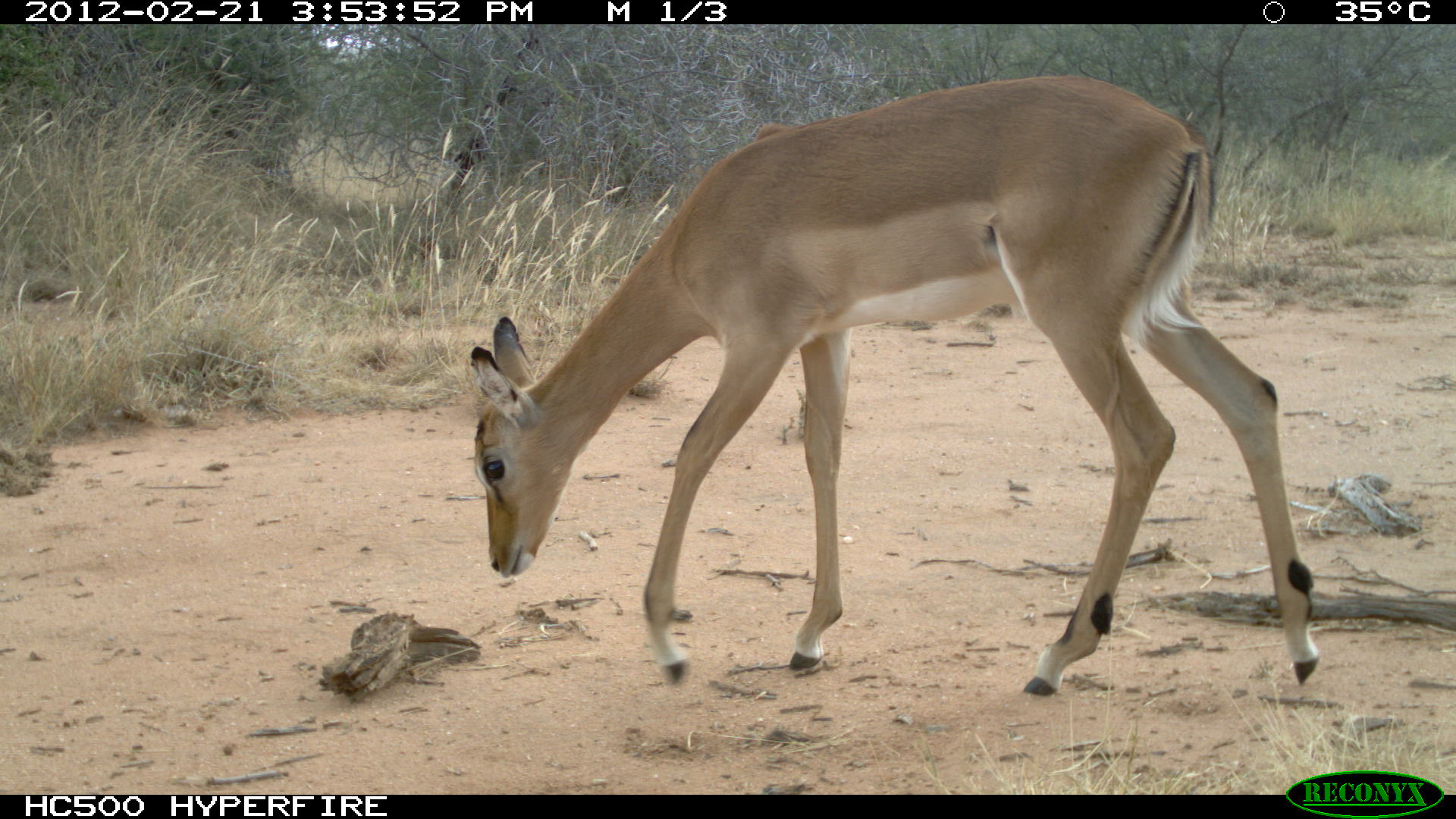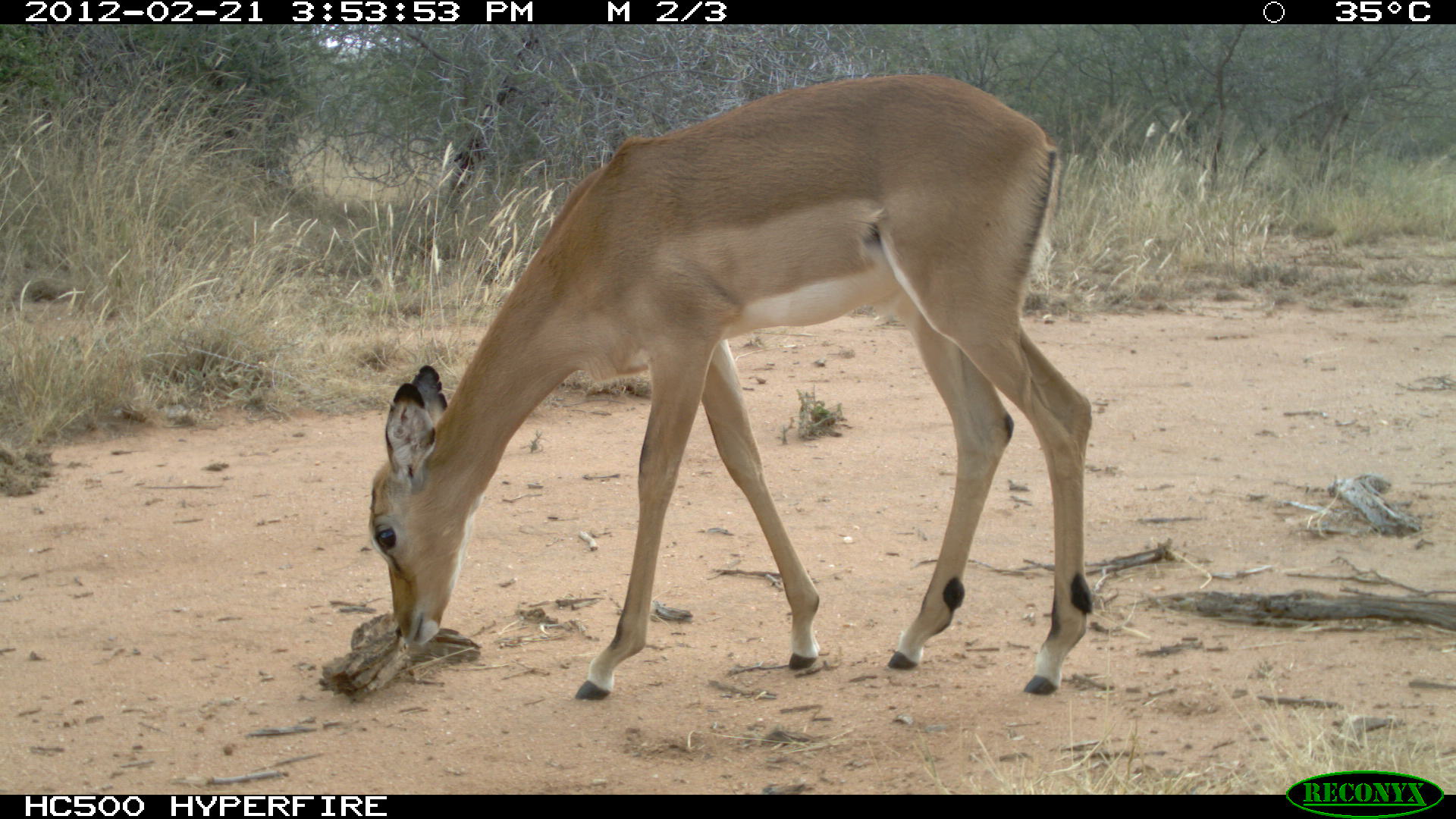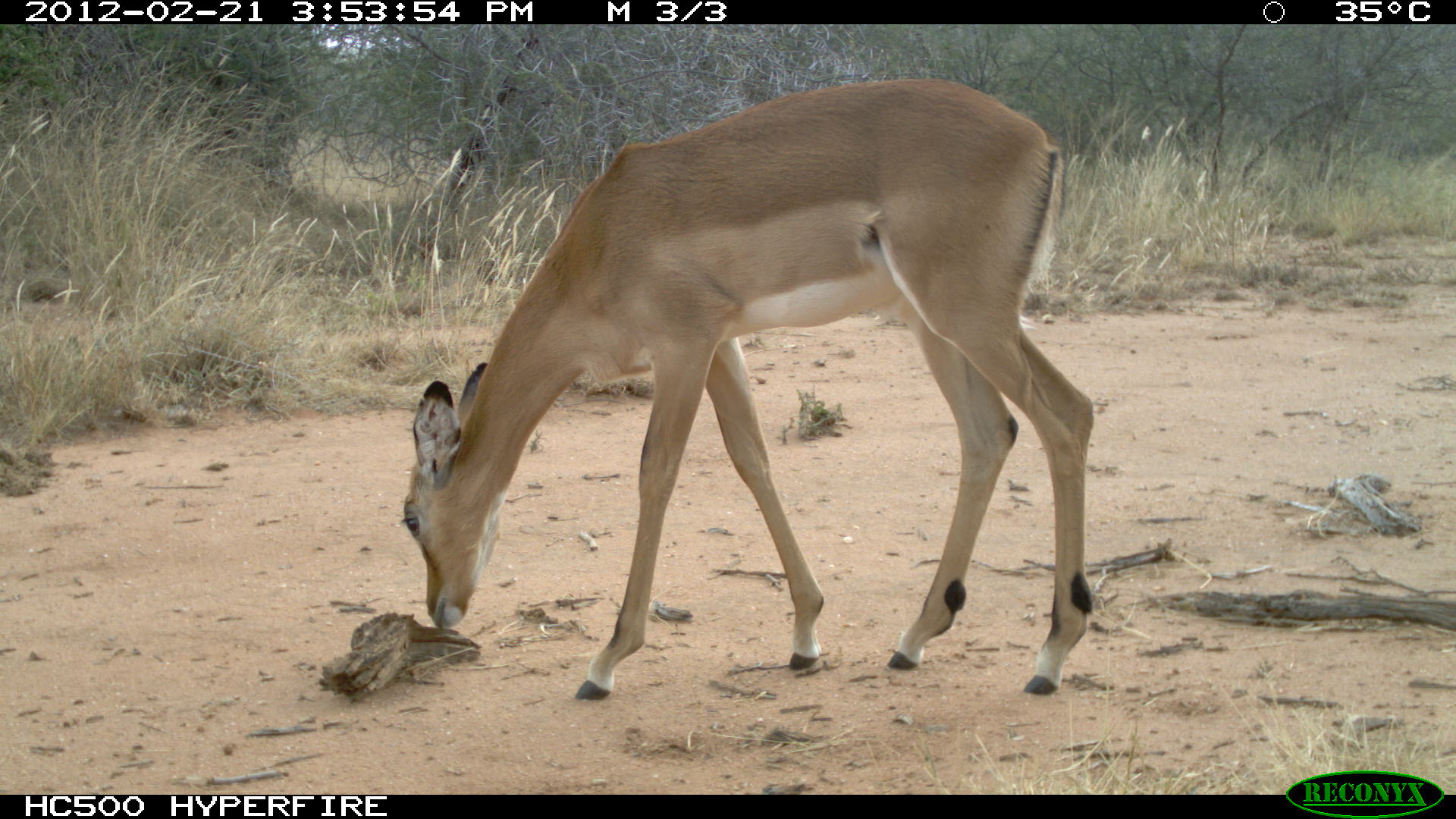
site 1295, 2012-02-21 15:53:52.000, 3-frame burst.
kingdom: Animalia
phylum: Chordata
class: Mammalia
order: Artiodactyla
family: Bovidae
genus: Aepyceros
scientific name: Aepyceros melampus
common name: impala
Aepyceros melampus (impala), count 1.